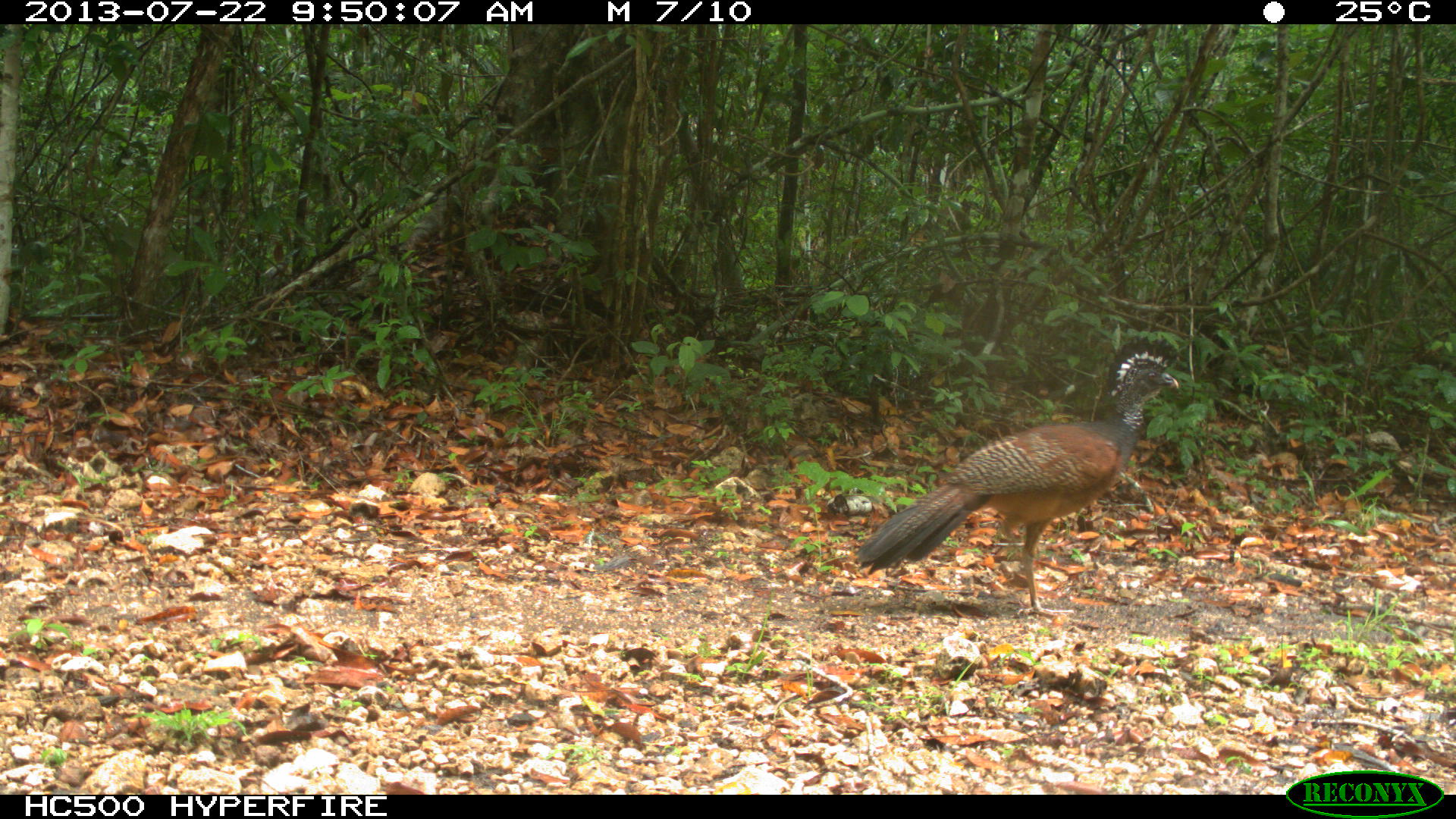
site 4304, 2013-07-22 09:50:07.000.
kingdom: Animalia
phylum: Chordata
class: Aves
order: Galliformes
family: Cracidae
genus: Crax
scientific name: Crax rubra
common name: great curassow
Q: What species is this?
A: Crax rubra (great curassow).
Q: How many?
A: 1.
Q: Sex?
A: Female.